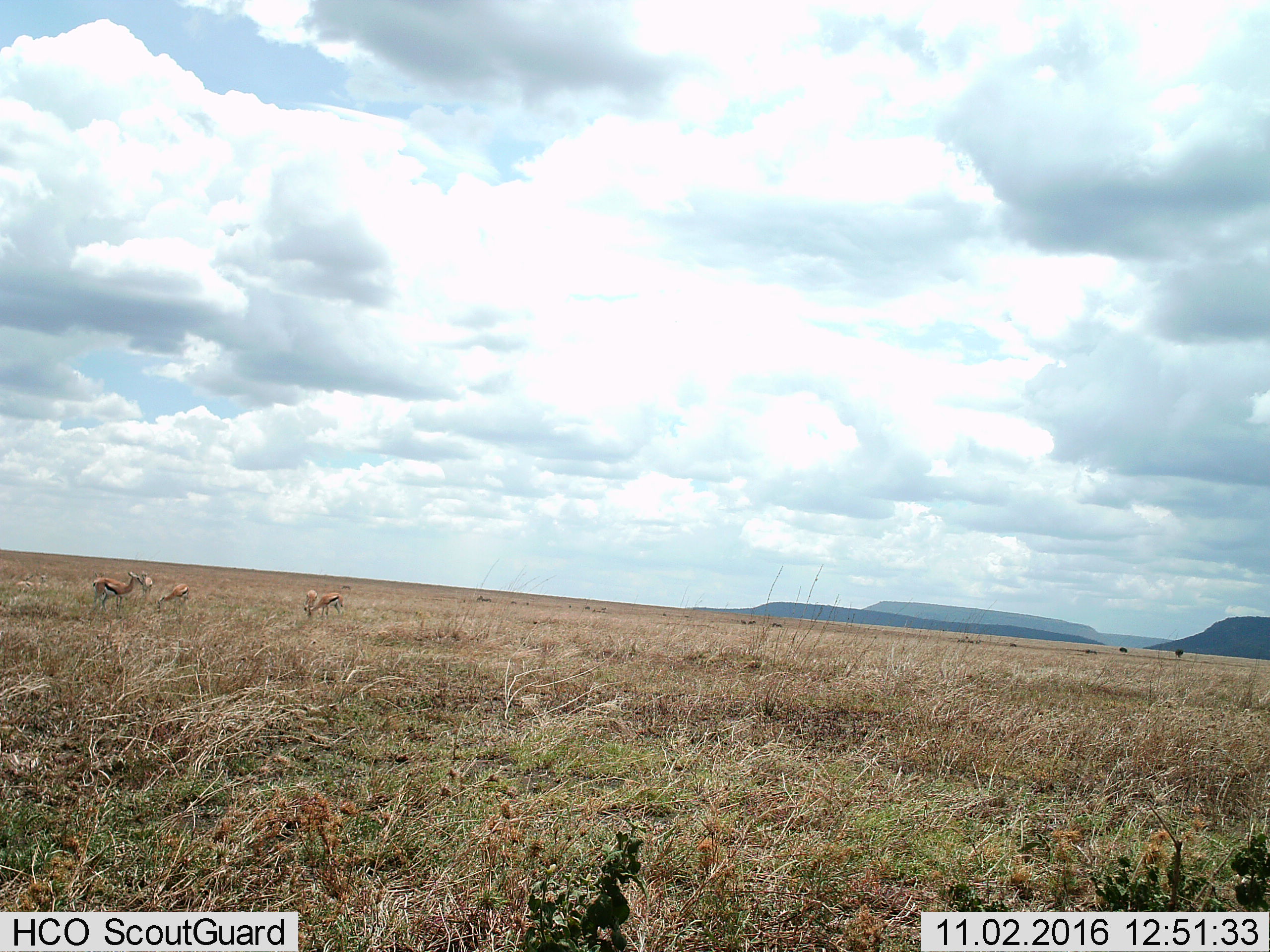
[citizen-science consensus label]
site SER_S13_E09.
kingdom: Animalia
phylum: Chordata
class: Mammalia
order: Artiodactyla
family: Bovidae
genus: Eudorcas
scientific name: Eudorcas thomsonii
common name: thomson's gazelle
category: gazellethomsons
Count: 5.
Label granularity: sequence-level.